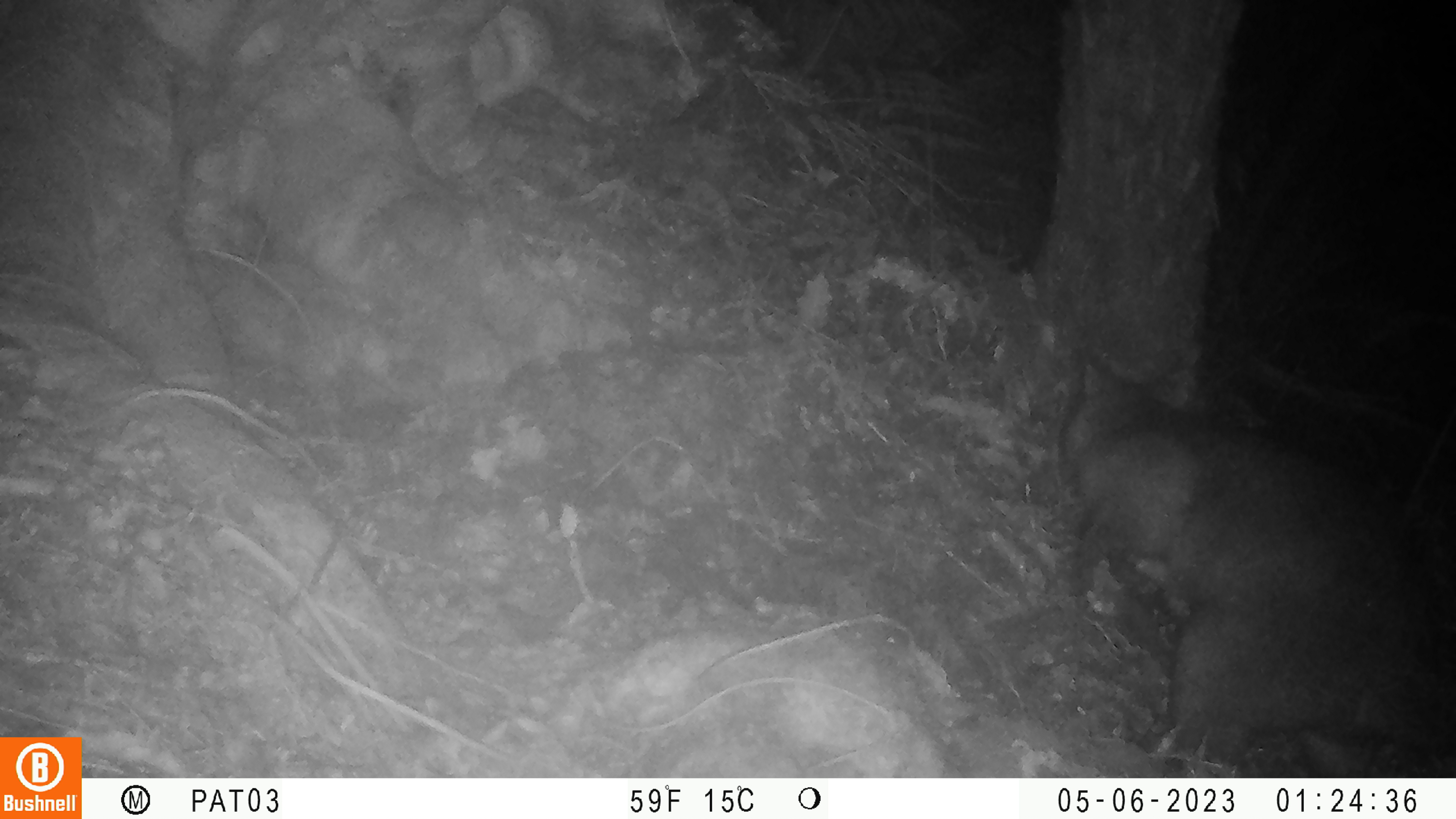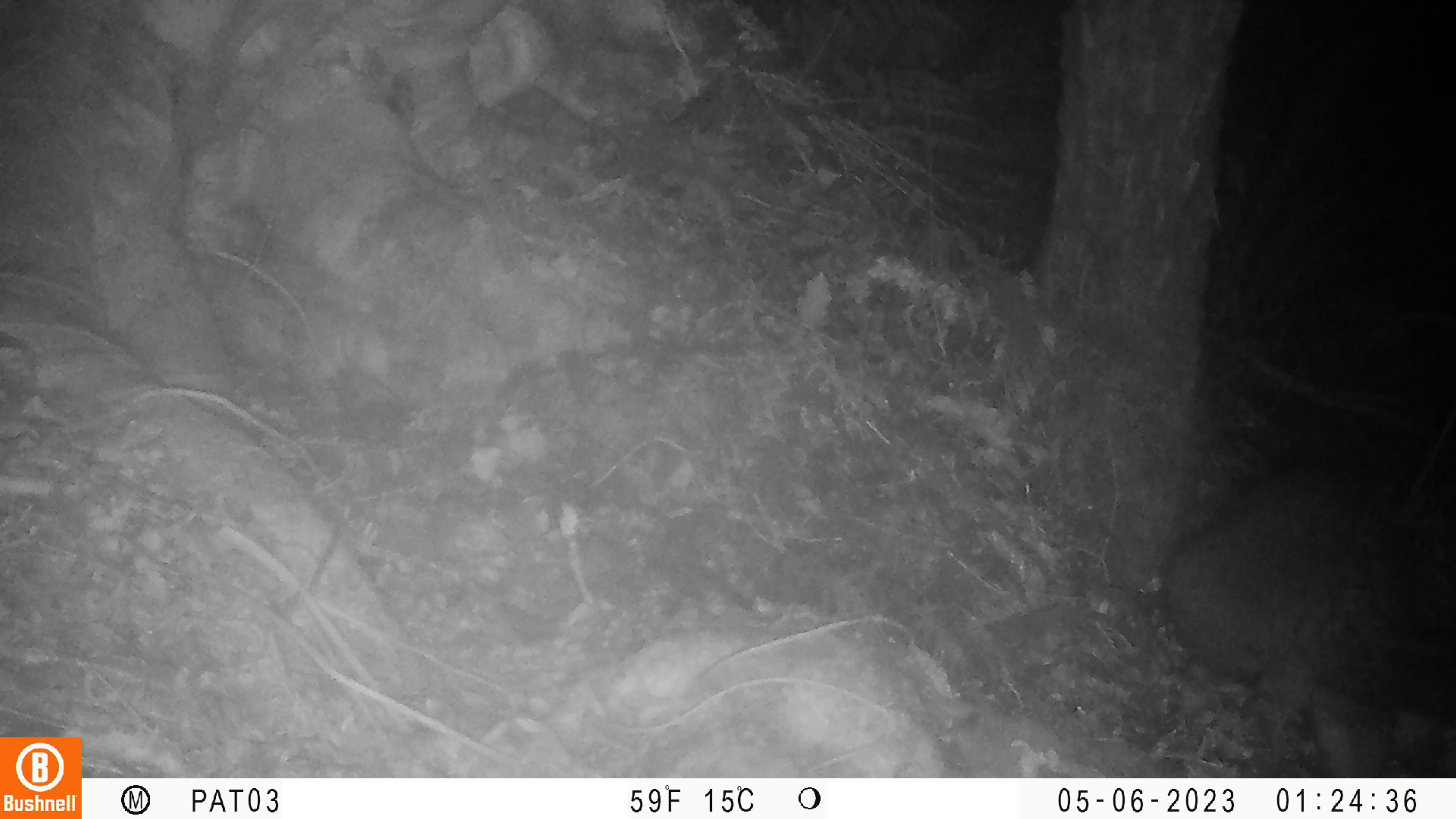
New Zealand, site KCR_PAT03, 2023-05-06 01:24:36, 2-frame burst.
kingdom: Animalia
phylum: Chordata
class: Mammalia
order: Diprotodontia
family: Phalangeridae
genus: Trichosurus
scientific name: Trichosurus vulpecula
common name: common brushtail possum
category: possum